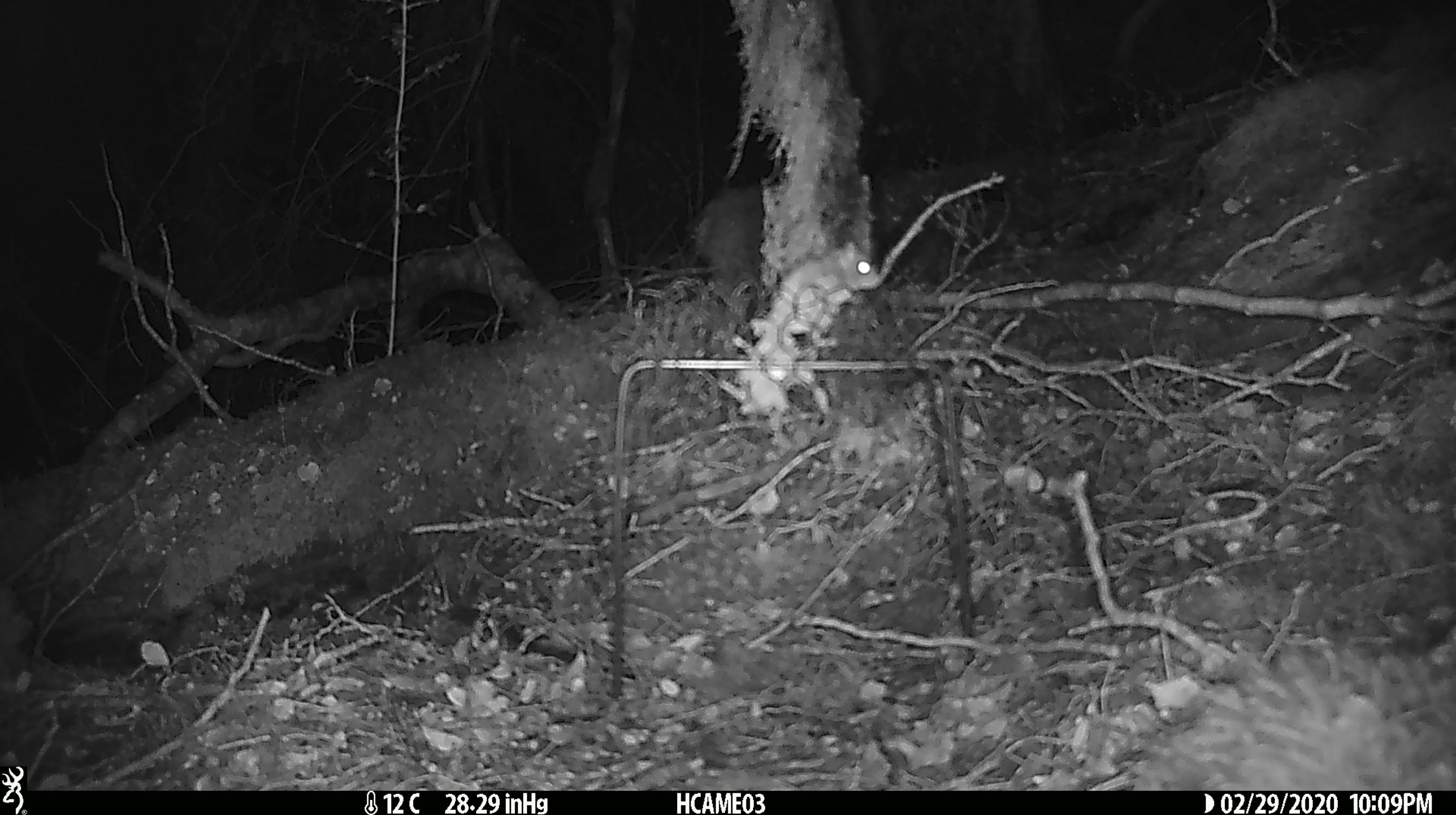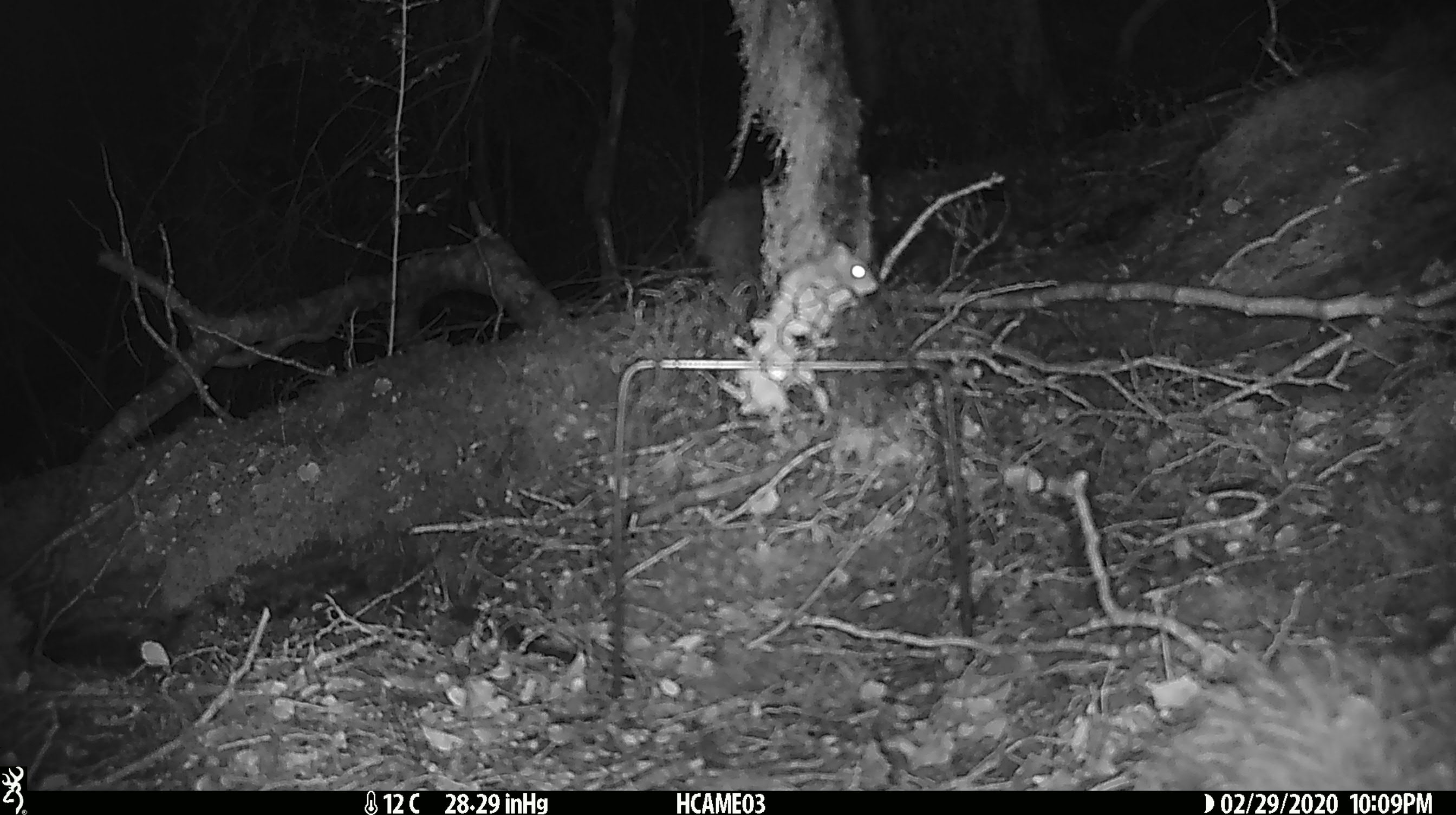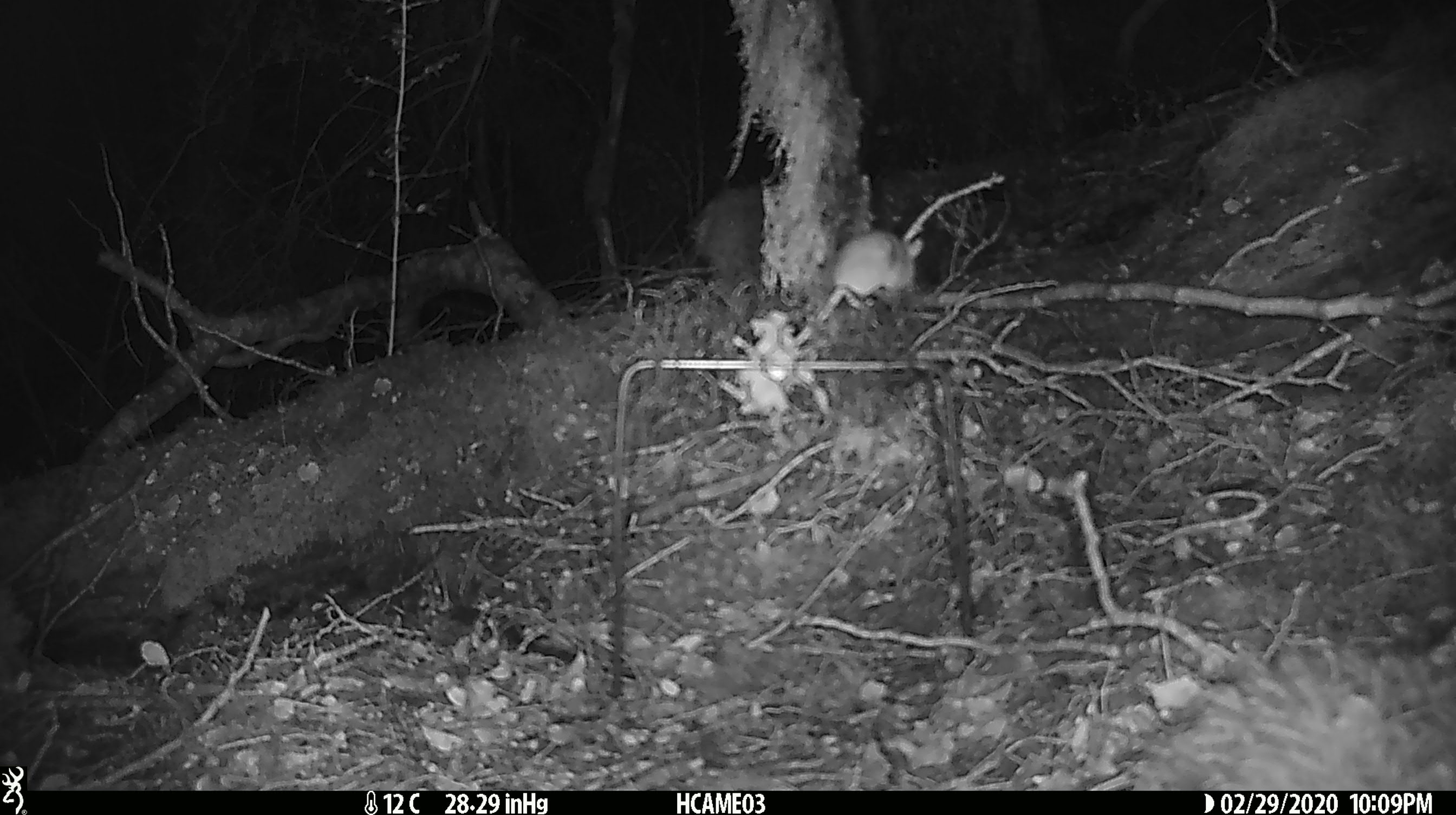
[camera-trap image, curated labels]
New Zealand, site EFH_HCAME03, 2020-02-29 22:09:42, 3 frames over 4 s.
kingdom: Animalia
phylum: Chordata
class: Mammalia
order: Rodentia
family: Muridae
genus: Mus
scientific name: Mus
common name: mouse